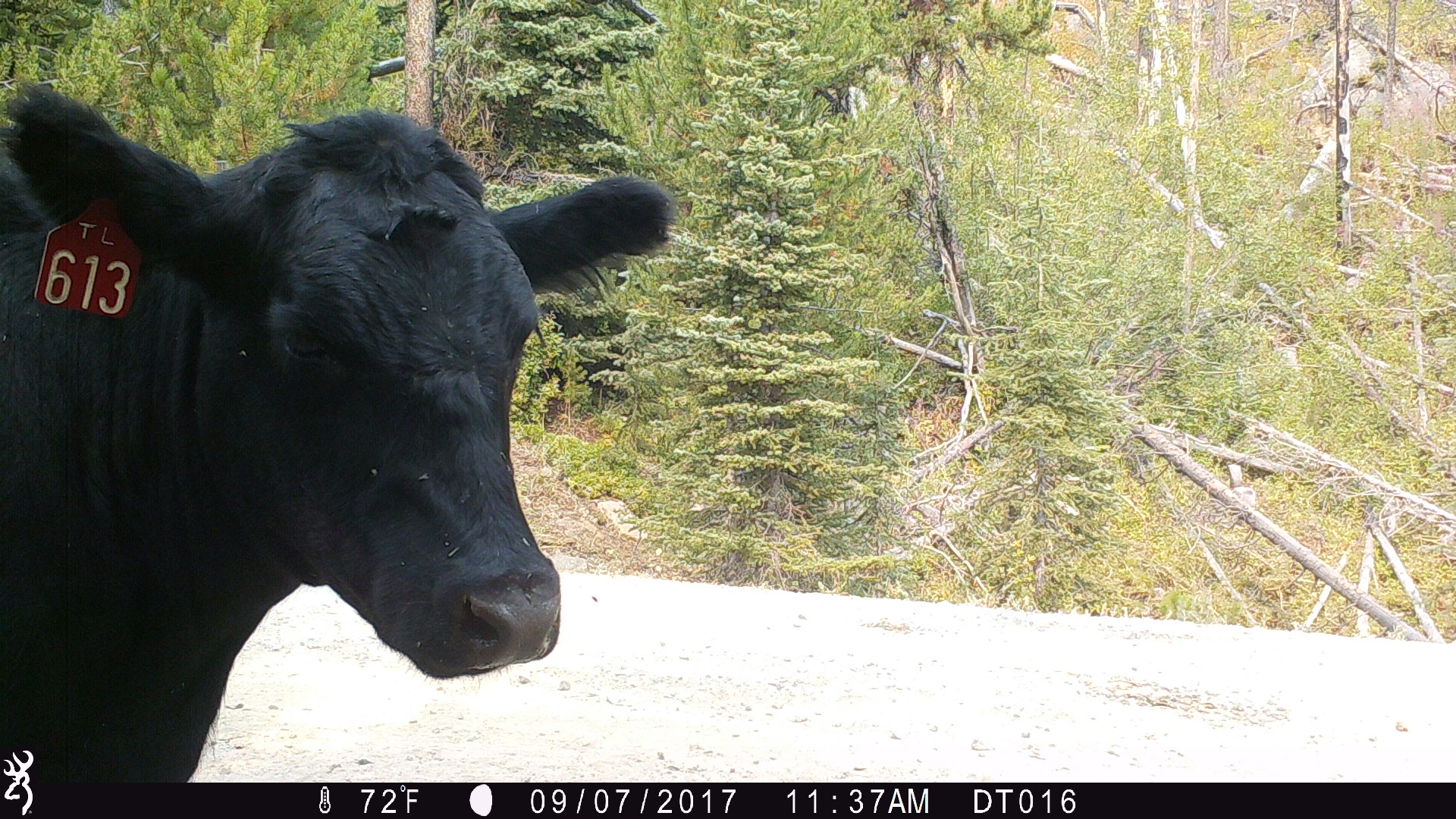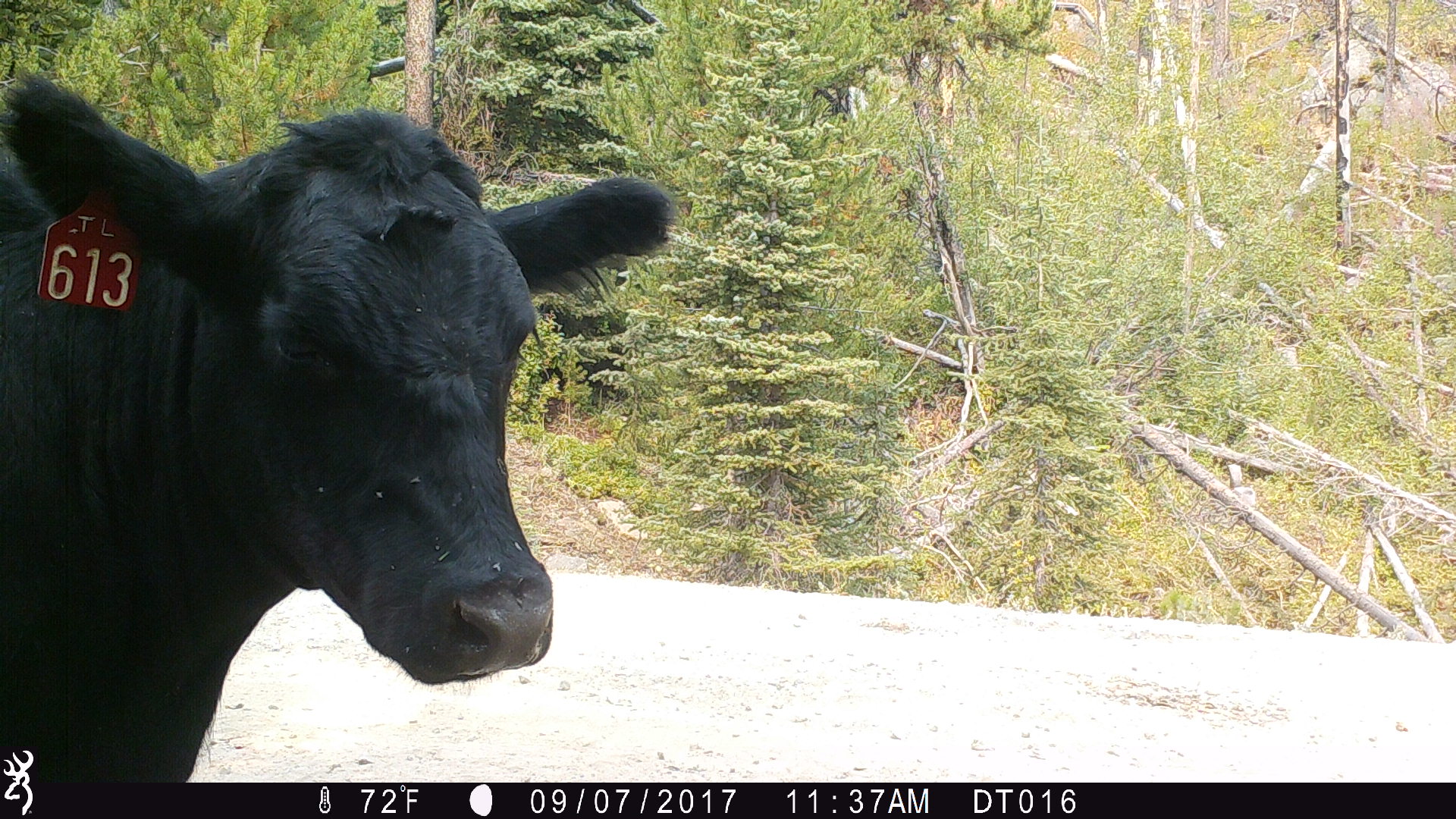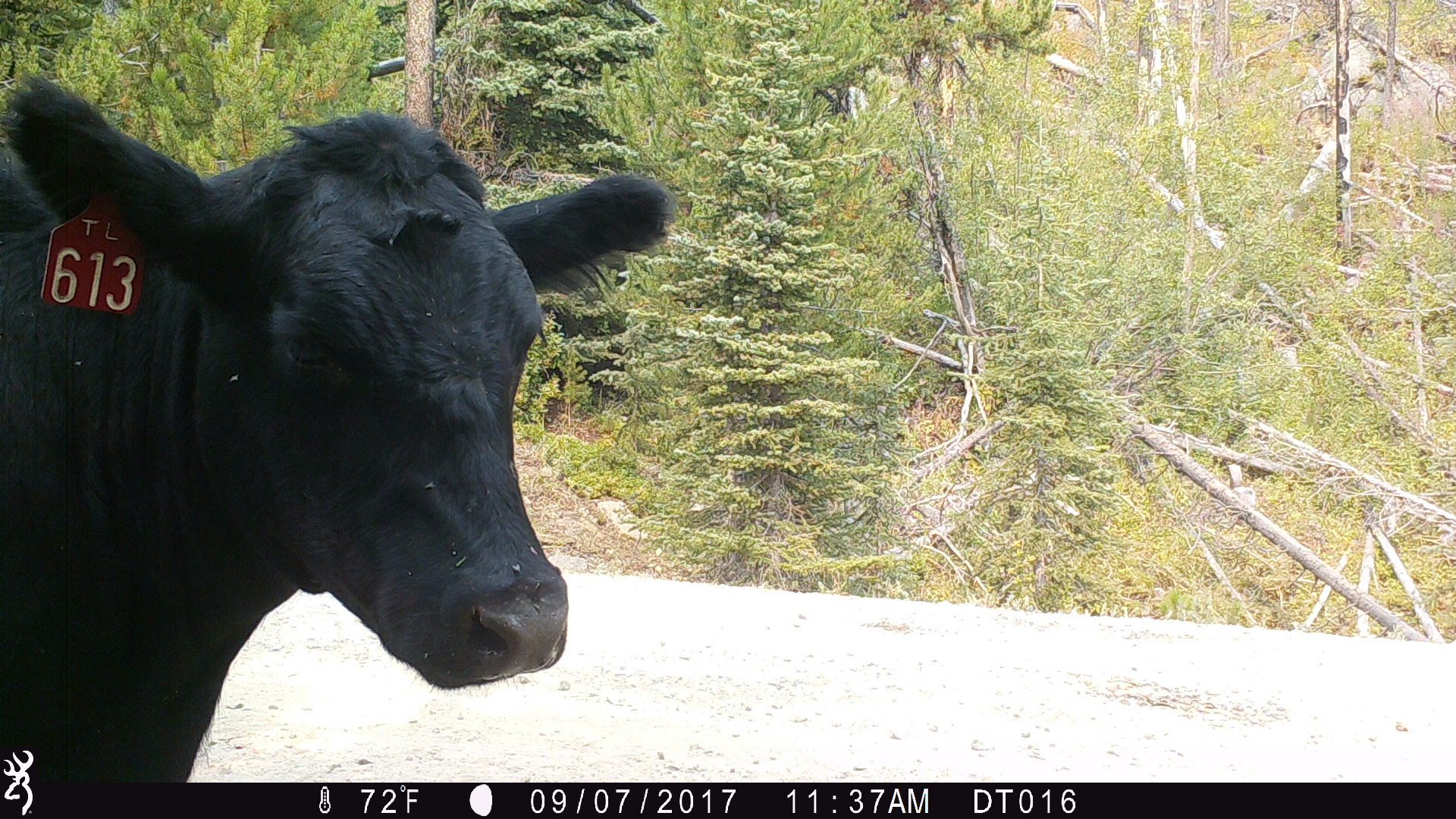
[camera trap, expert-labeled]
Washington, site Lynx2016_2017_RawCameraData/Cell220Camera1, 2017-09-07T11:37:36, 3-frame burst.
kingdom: Animalia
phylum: Chordata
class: Mammalia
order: Artiodactyla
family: Bovidae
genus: Bos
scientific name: Bos taurus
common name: domestic cattle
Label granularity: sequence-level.